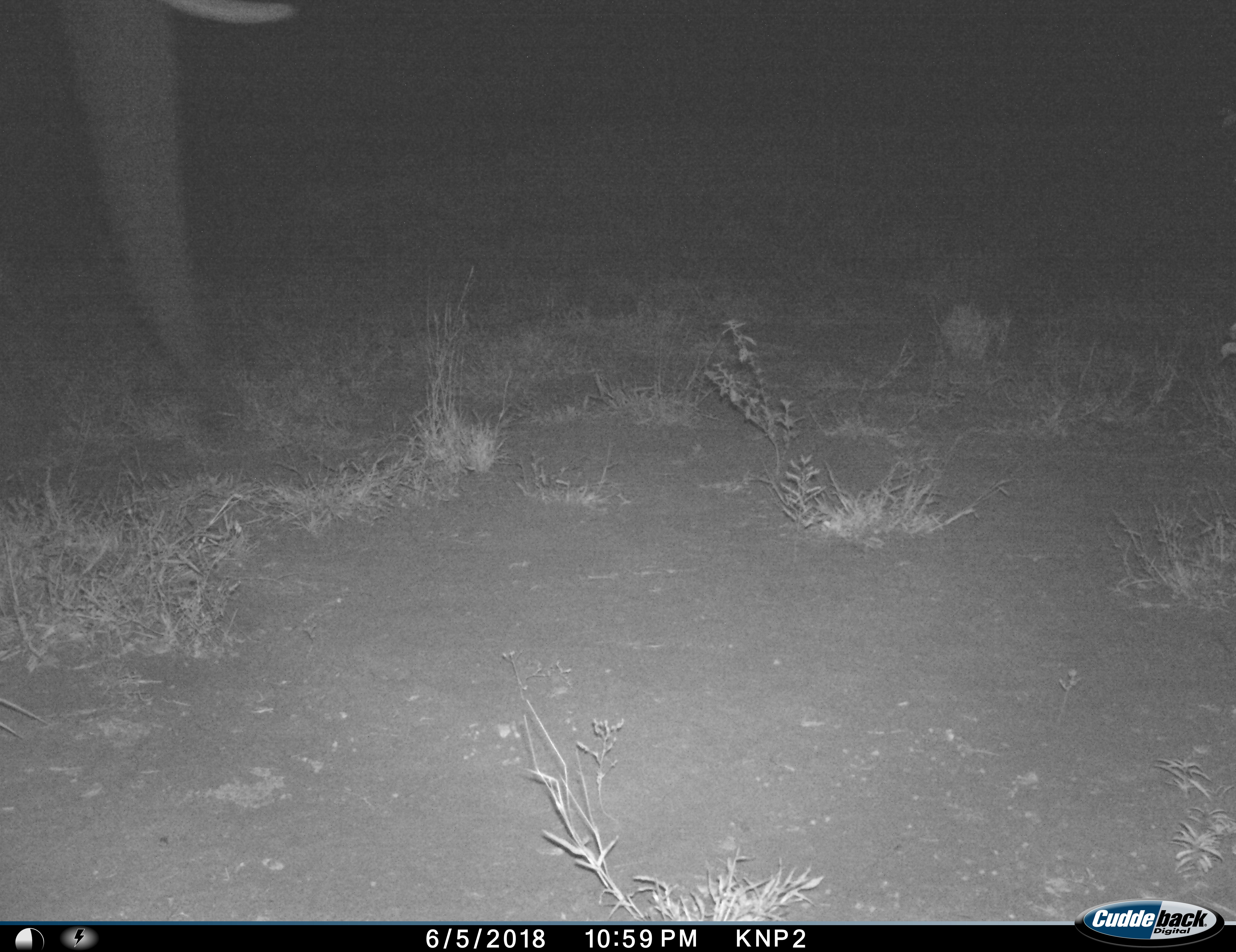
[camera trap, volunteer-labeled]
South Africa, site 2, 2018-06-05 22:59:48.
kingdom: Animalia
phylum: Chordata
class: Mammalia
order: Proboscidea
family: Elephantidae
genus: Loxodonta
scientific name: Loxodonta africana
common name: african bush elephant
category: elephant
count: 1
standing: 60%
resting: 0%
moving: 40%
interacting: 0%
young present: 0%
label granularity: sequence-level